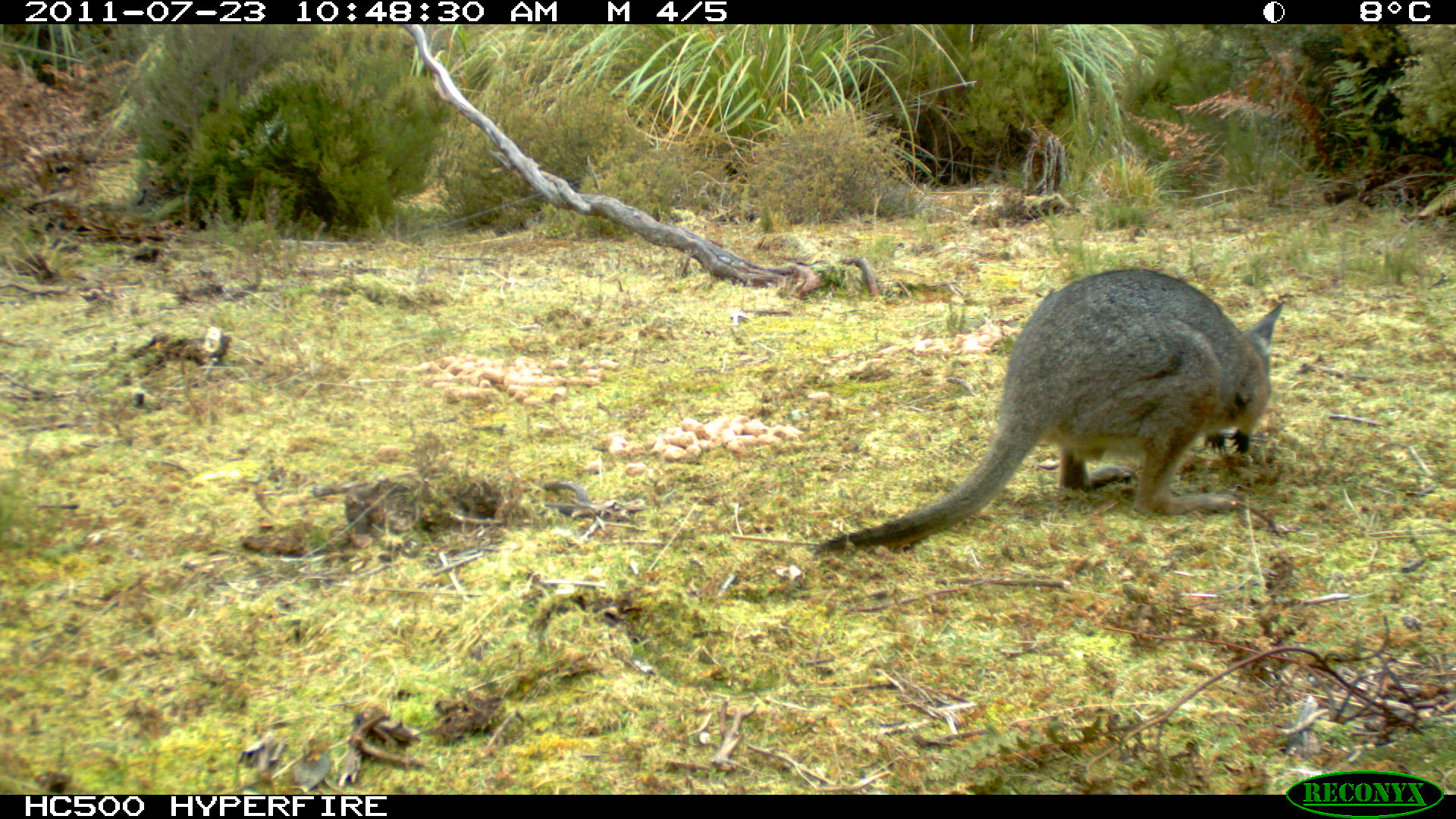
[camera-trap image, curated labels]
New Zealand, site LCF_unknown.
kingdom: Animalia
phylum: Chordata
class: Mammalia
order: Diprotodontia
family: Macropodidae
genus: Notamacropus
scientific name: Notamacropus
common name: wallaby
Wallaby (Notamacropus).